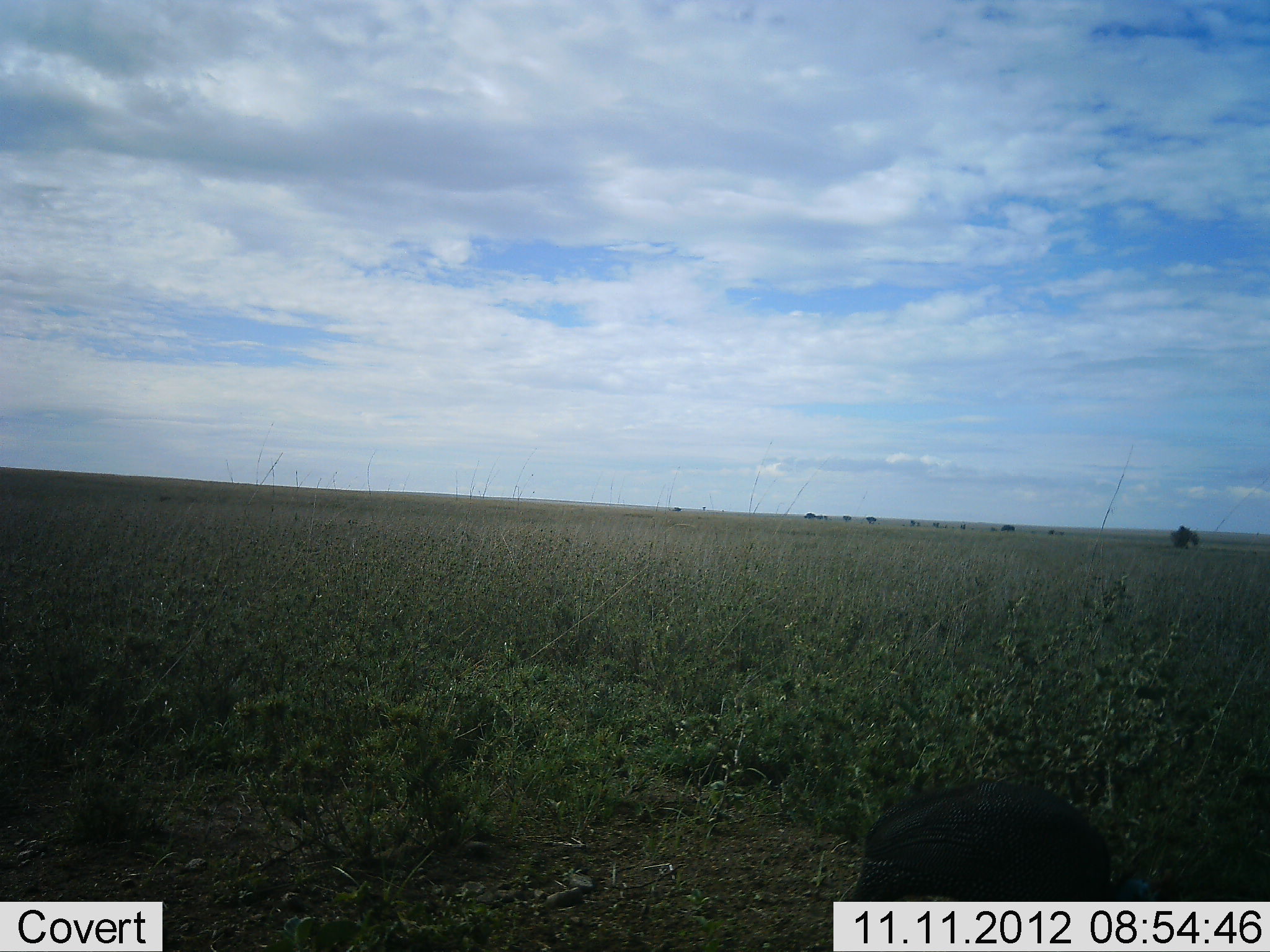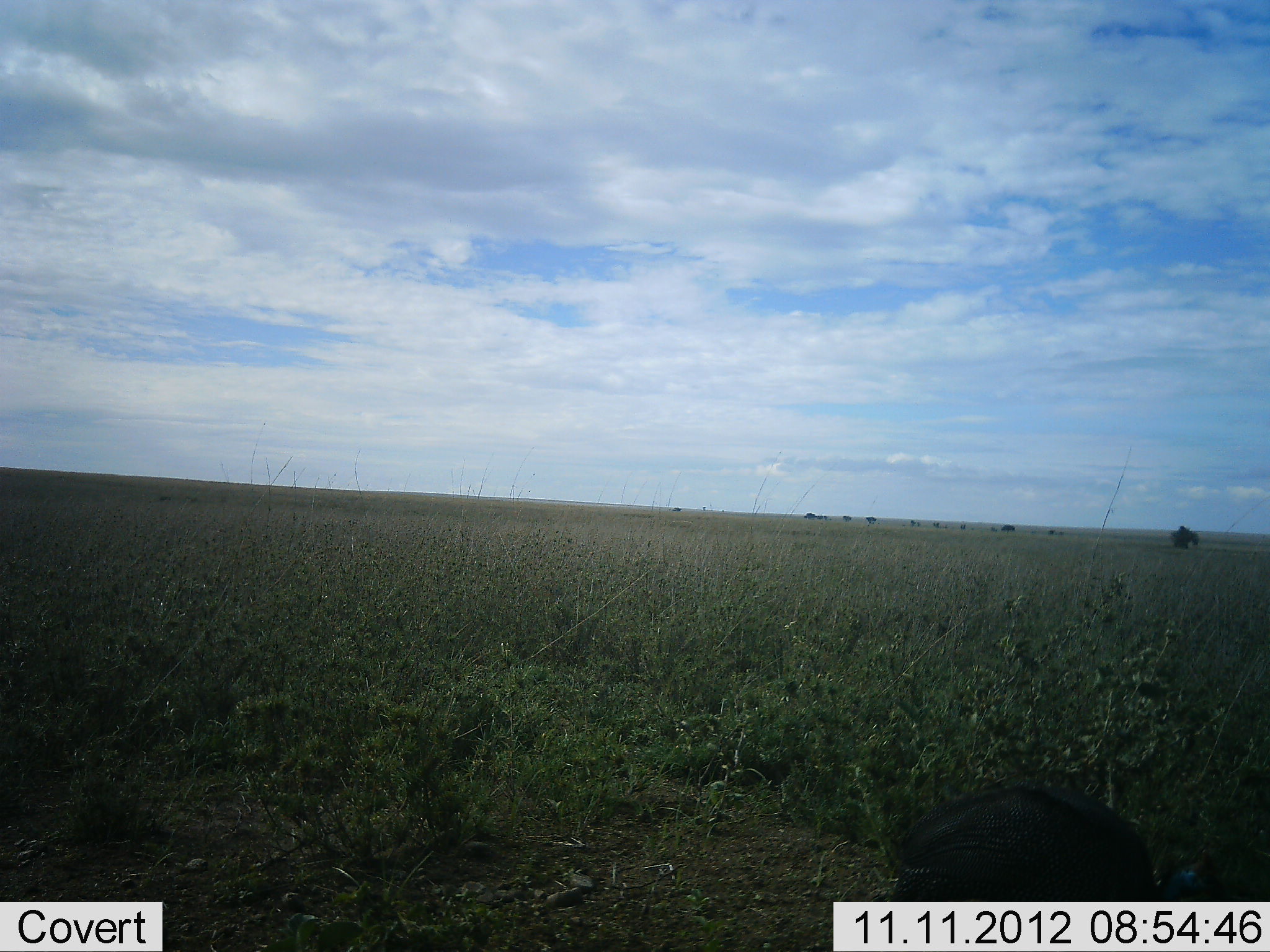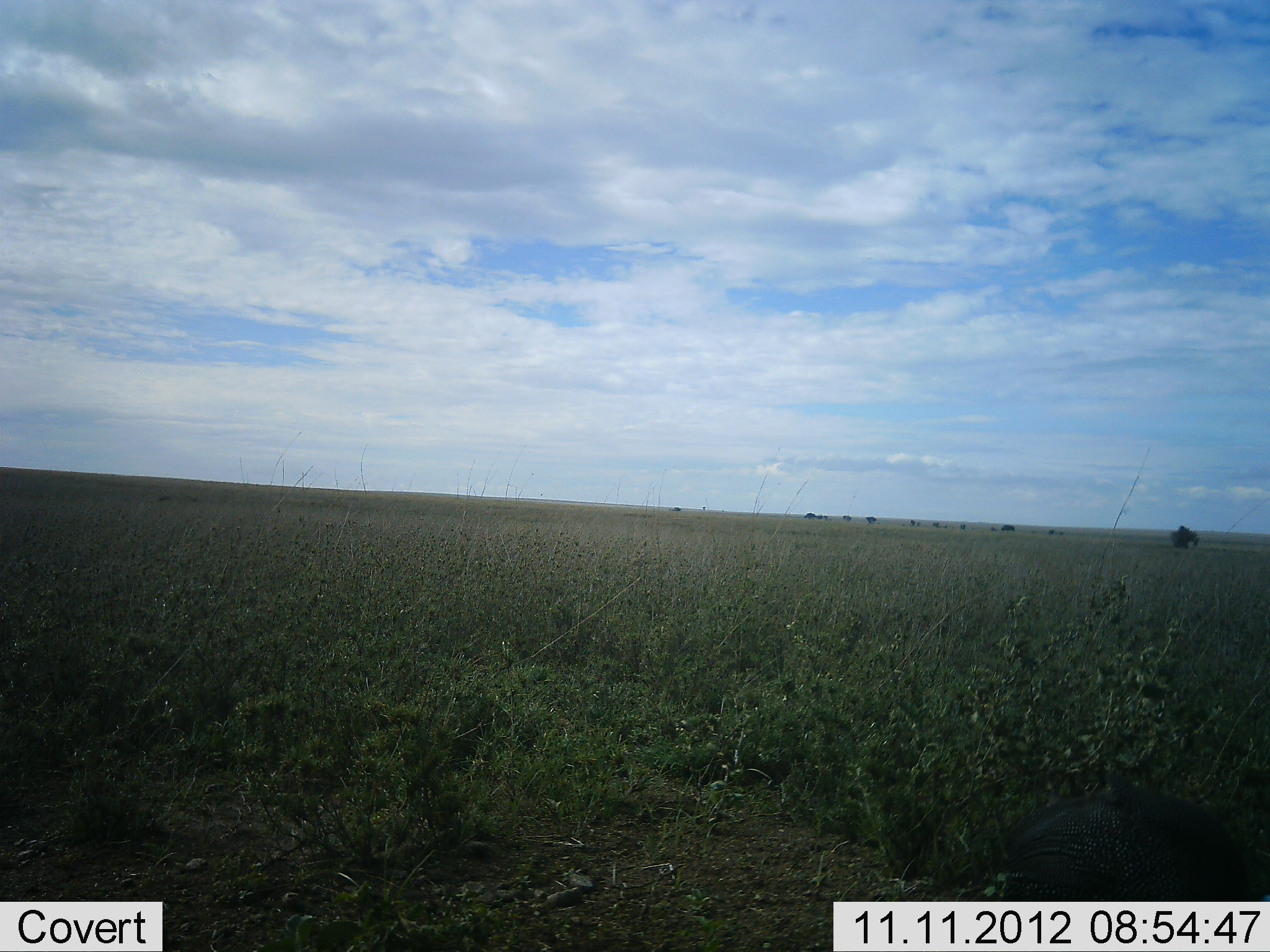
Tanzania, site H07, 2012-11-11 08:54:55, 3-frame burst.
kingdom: Animalia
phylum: Chordata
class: Aves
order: Galliformes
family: Numididae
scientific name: Numididae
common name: guinea fowl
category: guineafowl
Guineafowl (guinea fowl) (Numididae), count 1. Behavior (volunteer vote fractions): standing 0%, resting 0%, moving 90%, interacting 0%. Young present (vote fraction): 0%. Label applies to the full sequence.